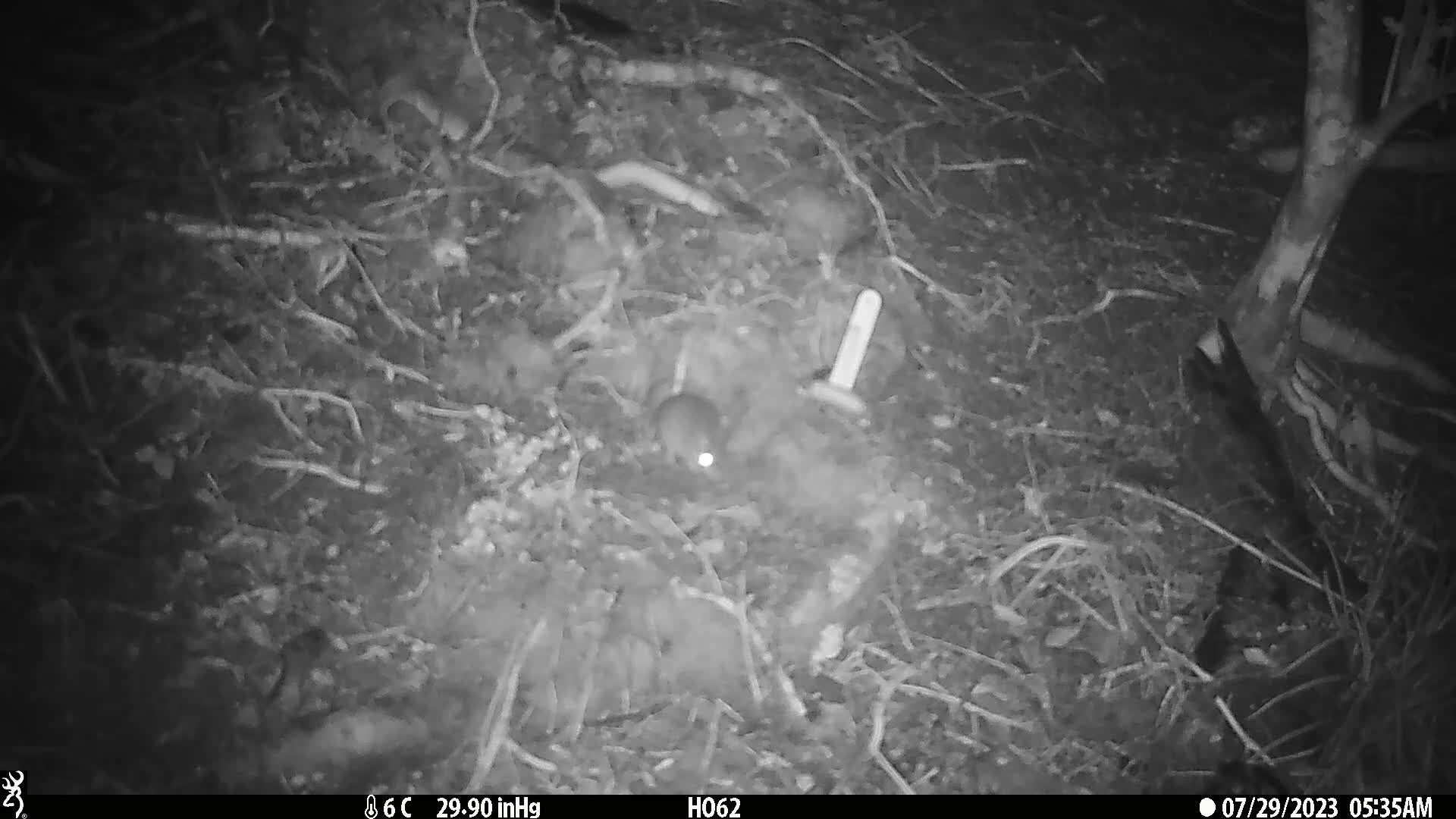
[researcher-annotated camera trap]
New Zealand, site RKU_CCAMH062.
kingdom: Animalia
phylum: Chordata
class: Mammalia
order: Rodentia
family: Muridae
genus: Rattus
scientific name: Rattus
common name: rat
Rat (Rattus).